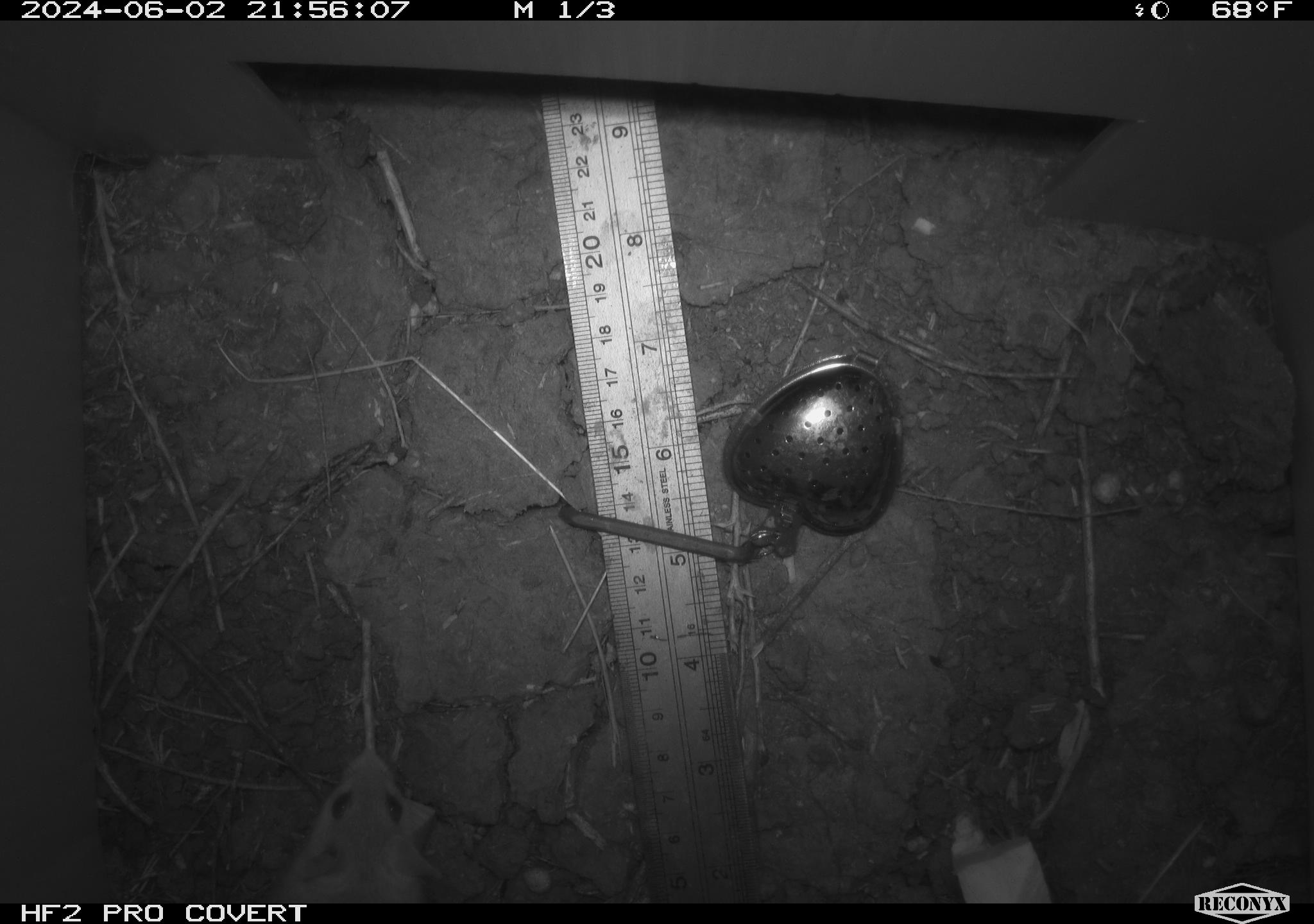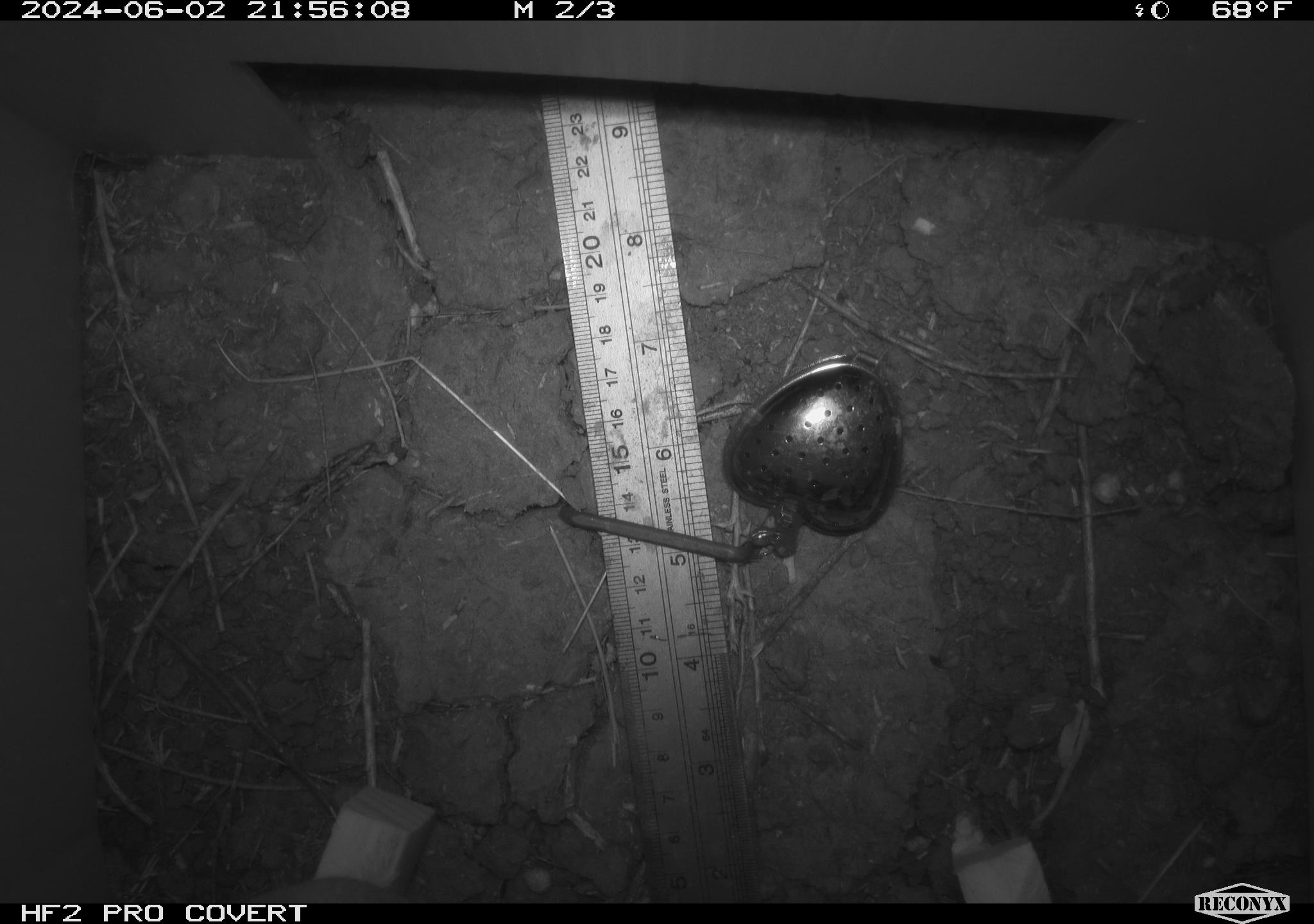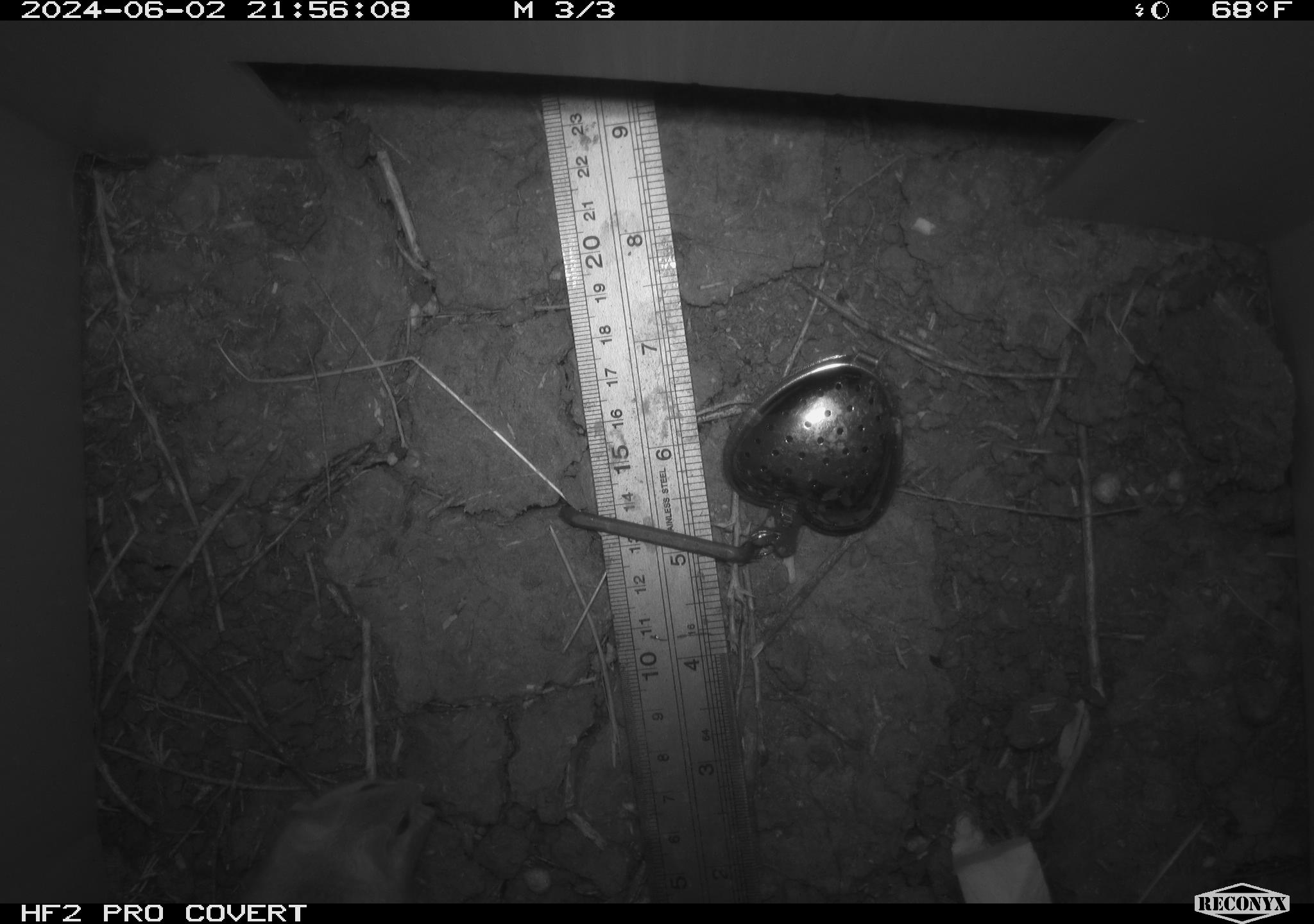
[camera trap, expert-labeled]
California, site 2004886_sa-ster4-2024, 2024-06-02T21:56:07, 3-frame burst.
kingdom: Animalia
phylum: Chordata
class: Mammalia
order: Rodentia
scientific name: Rodentia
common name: mouse species